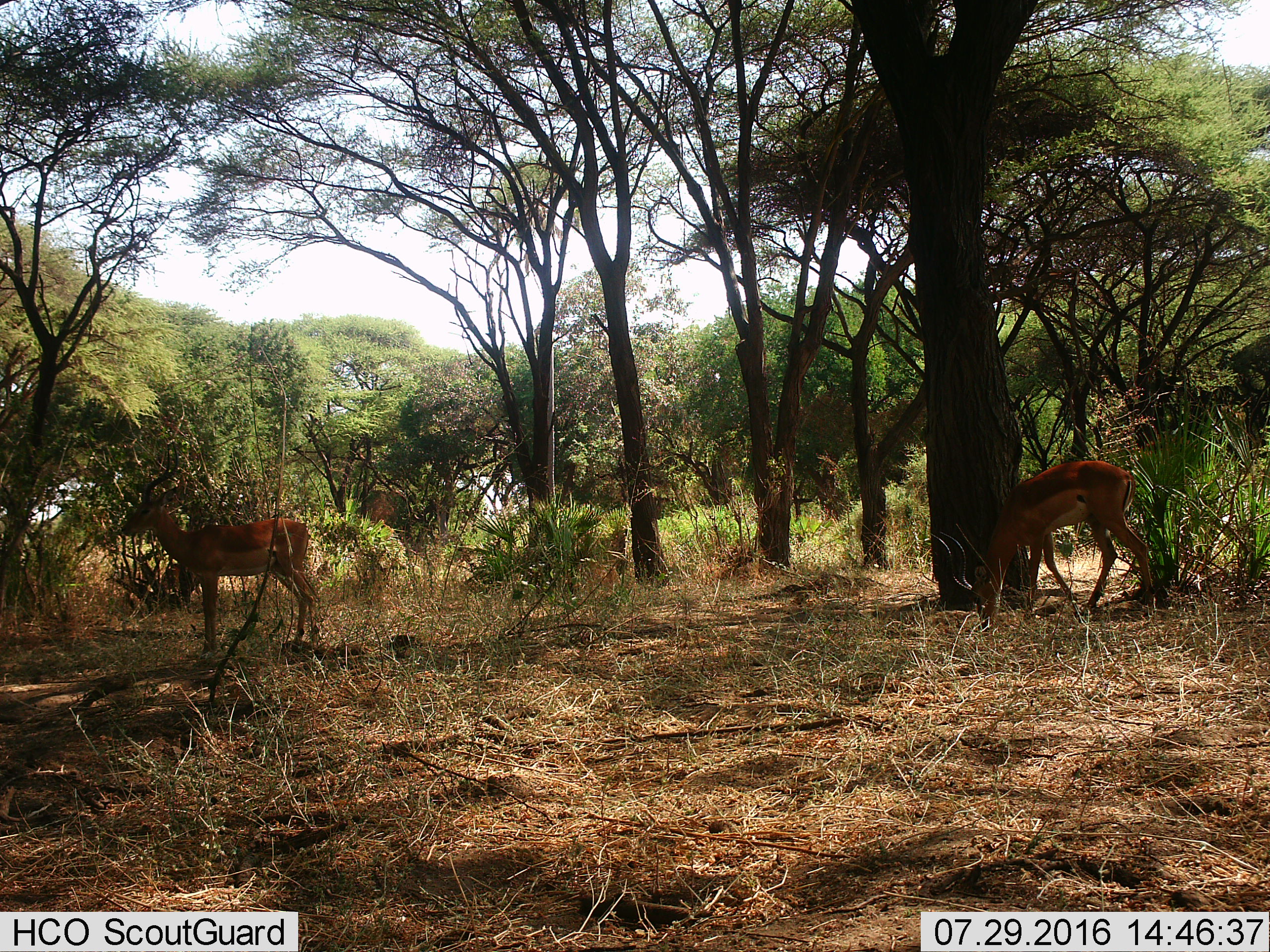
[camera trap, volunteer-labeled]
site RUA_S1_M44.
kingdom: Animalia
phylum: Chordata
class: Mammalia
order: Artiodactyla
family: Bovidae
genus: Aepyceros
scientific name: Aepyceros melampus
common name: impala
Impala (Aepyceros melampus), count 2. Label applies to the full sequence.